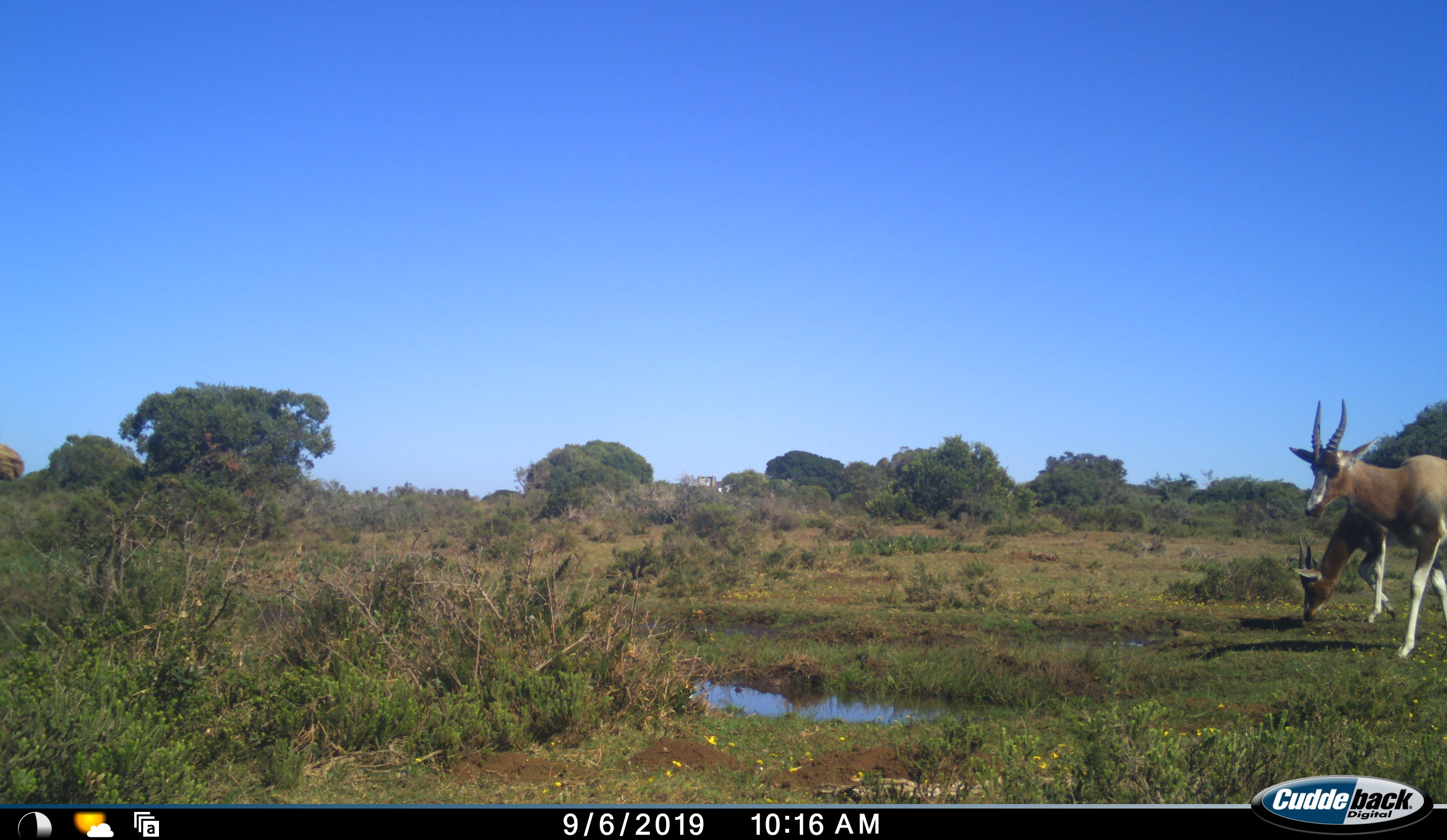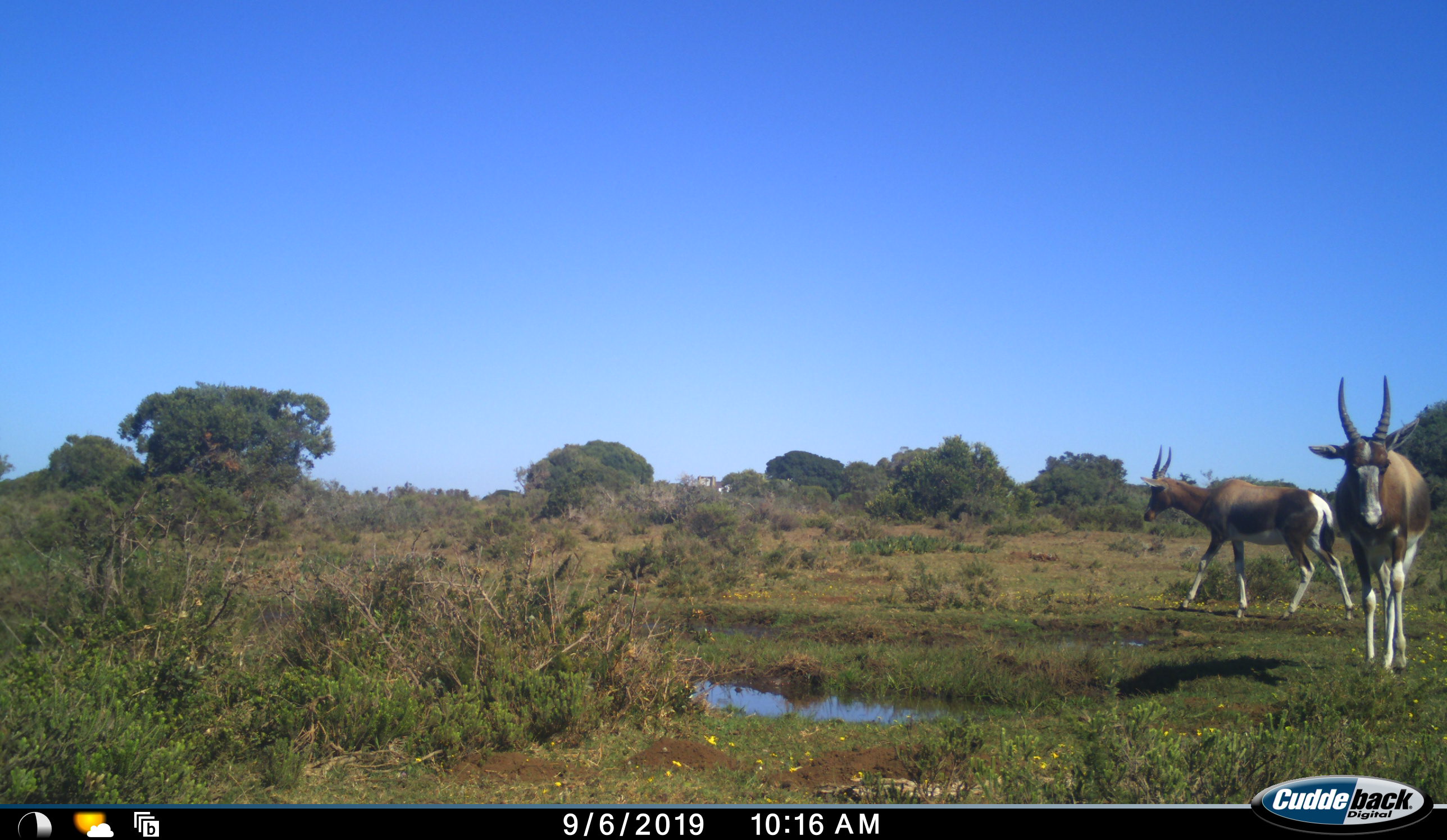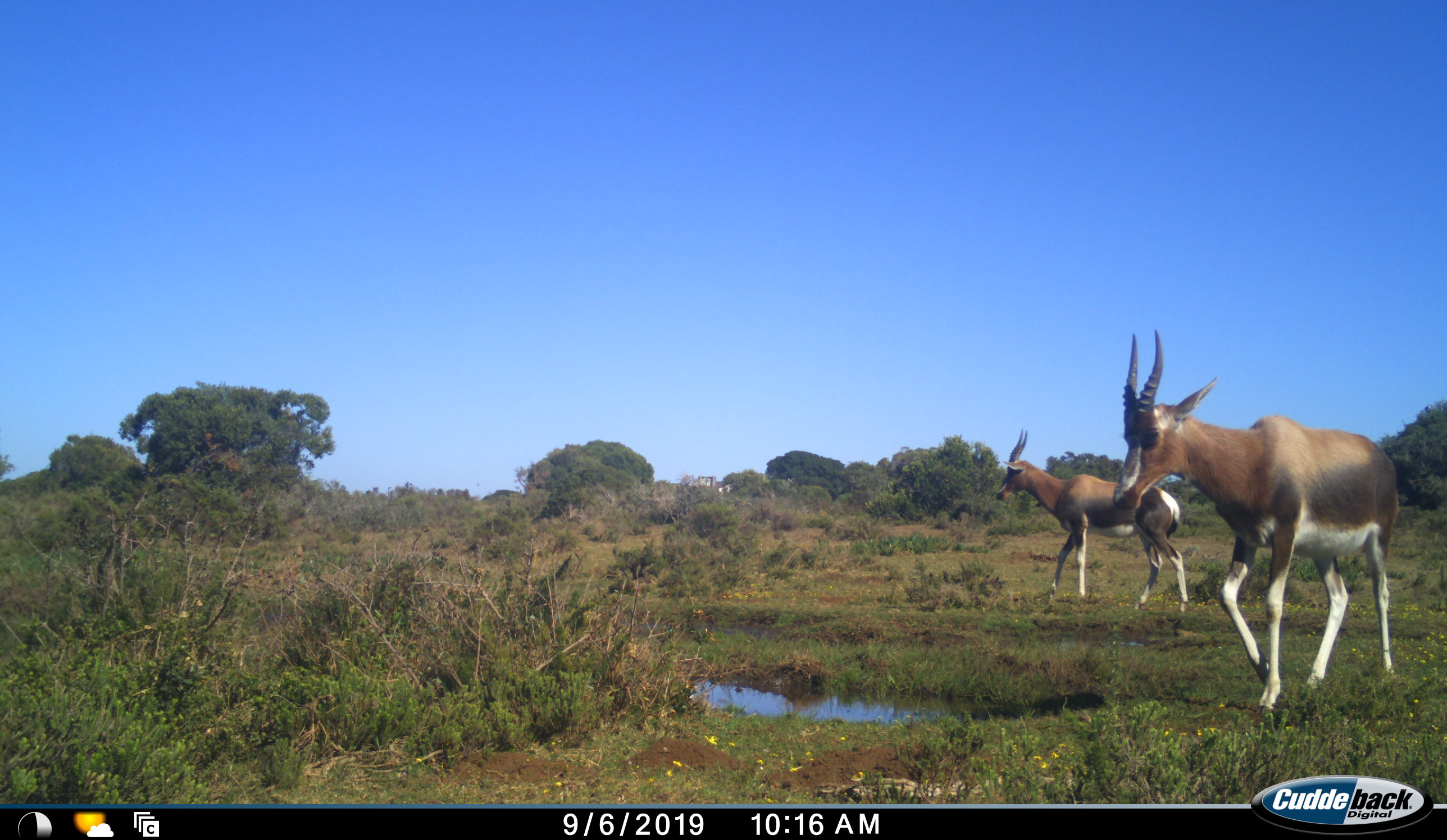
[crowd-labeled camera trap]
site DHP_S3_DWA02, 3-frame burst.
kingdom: Animalia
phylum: Chordata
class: Mammalia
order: Artiodactyla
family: Bovidae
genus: Damaliscus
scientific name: Damaliscus pygargus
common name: bontebok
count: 2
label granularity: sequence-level